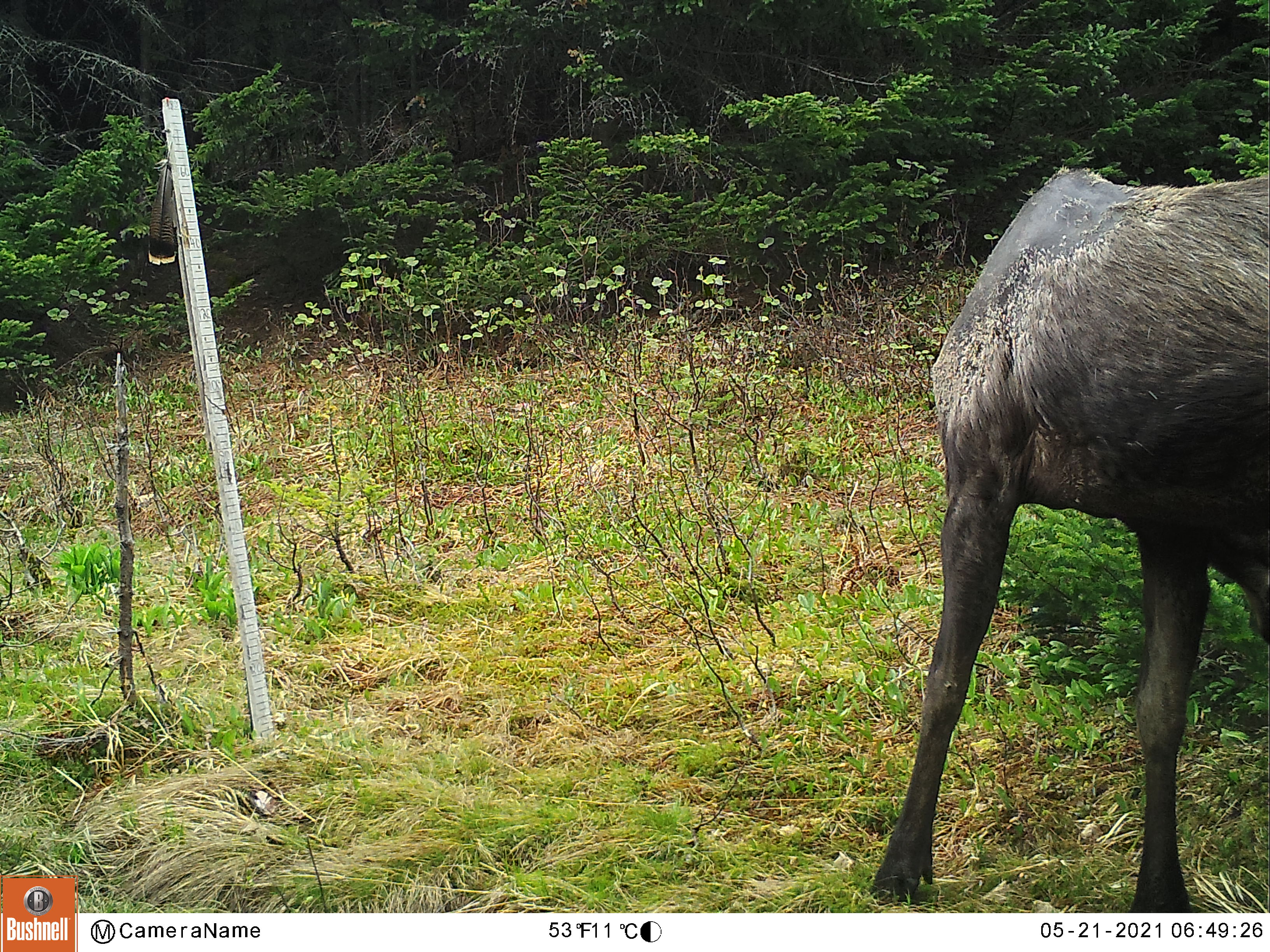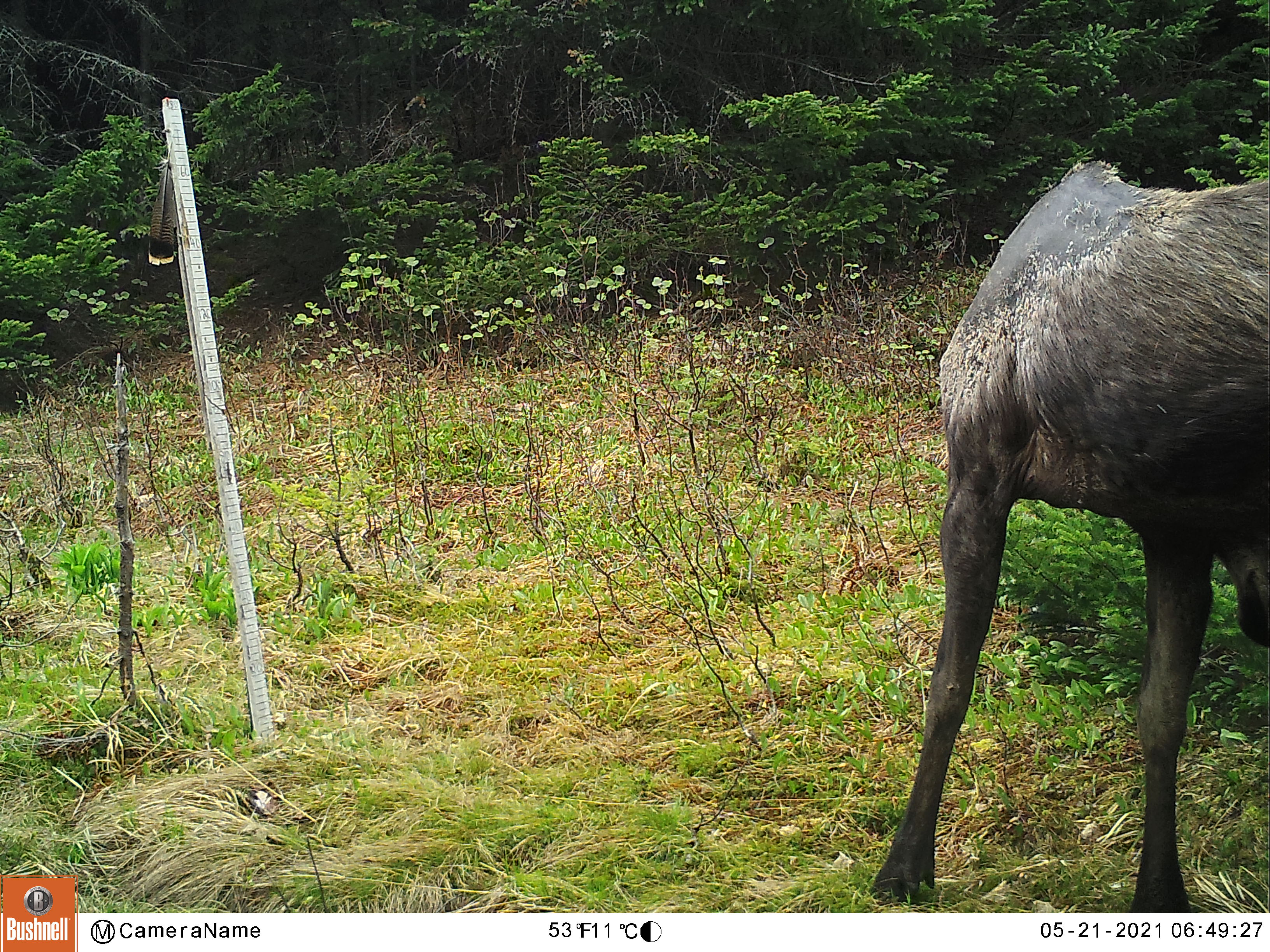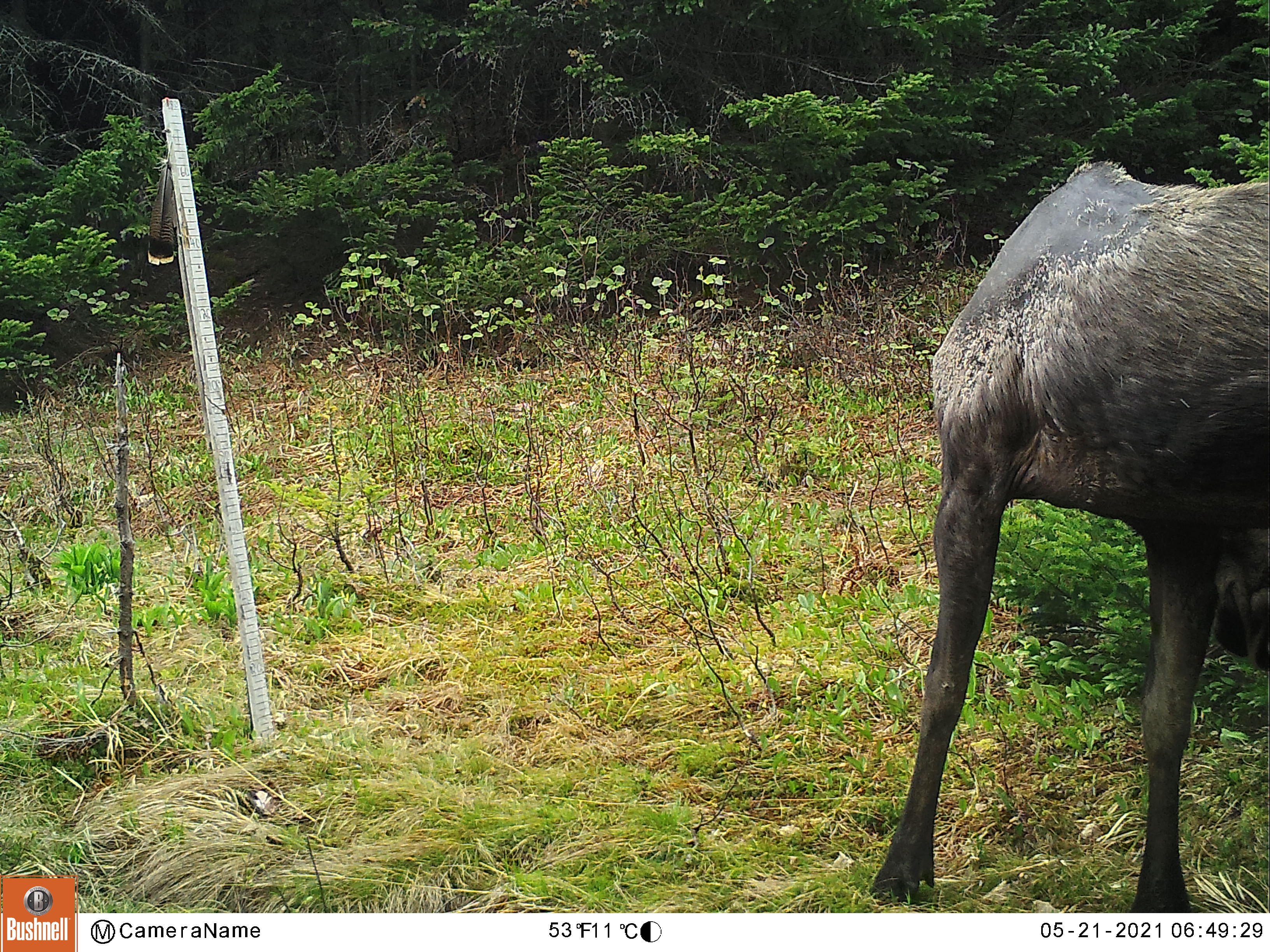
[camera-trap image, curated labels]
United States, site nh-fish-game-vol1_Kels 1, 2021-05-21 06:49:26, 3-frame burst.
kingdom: Animalia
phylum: Chordata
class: Mammalia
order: Artiodactyla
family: Cervidae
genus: Alces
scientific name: Alces alces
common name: moose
Moose (Alces alces).